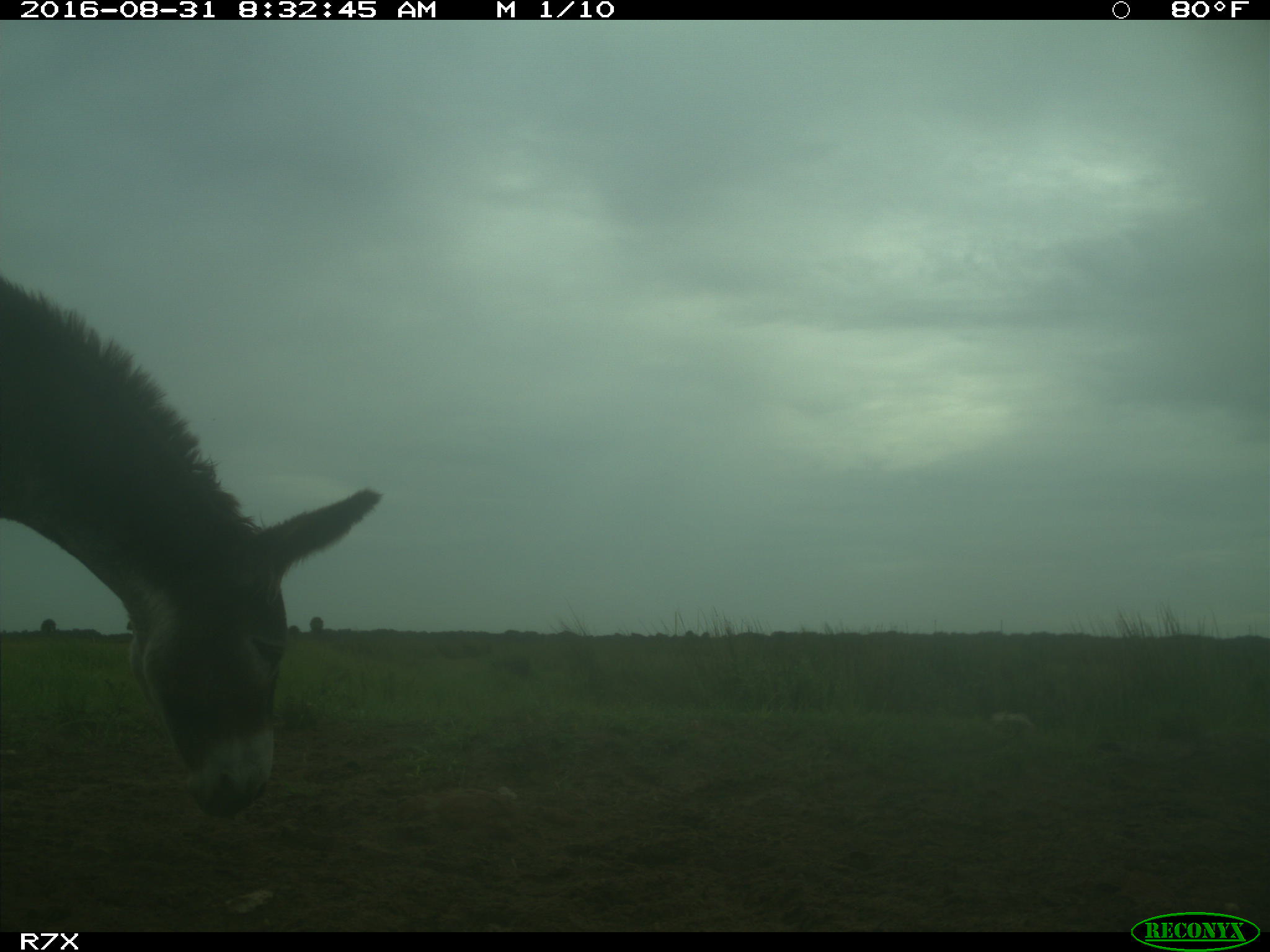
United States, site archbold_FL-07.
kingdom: Animalia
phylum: Chordata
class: Mammalia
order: Perissodactyla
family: Equidae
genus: Equus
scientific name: Equus africanus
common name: african wild ass